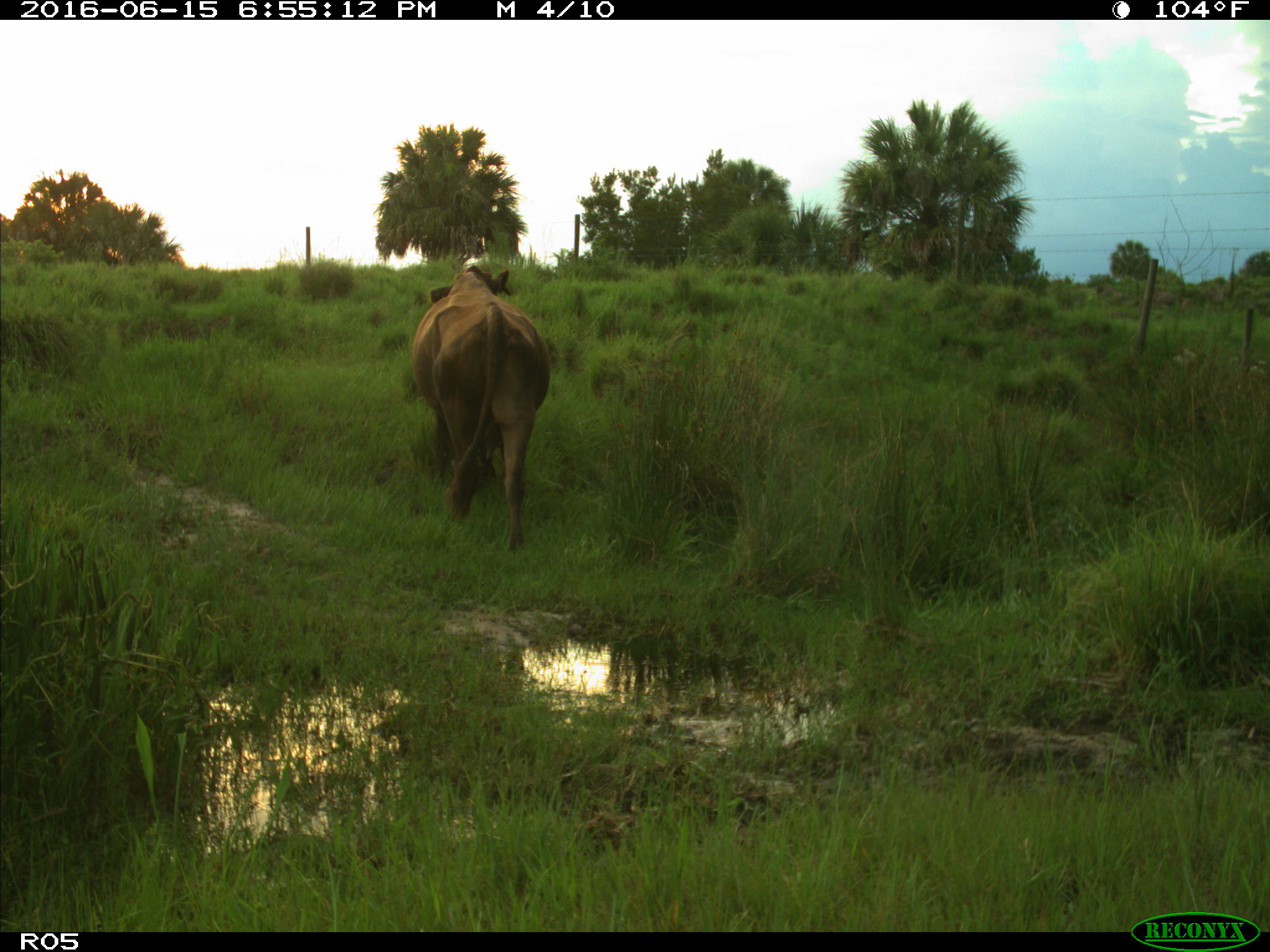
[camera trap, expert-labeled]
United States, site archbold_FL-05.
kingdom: Animalia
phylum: Chordata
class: Mammalia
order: Artiodactyla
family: Bovidae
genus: Bos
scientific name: Bos taurus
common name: domestic cow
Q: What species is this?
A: Bos taurus (domestic cow).